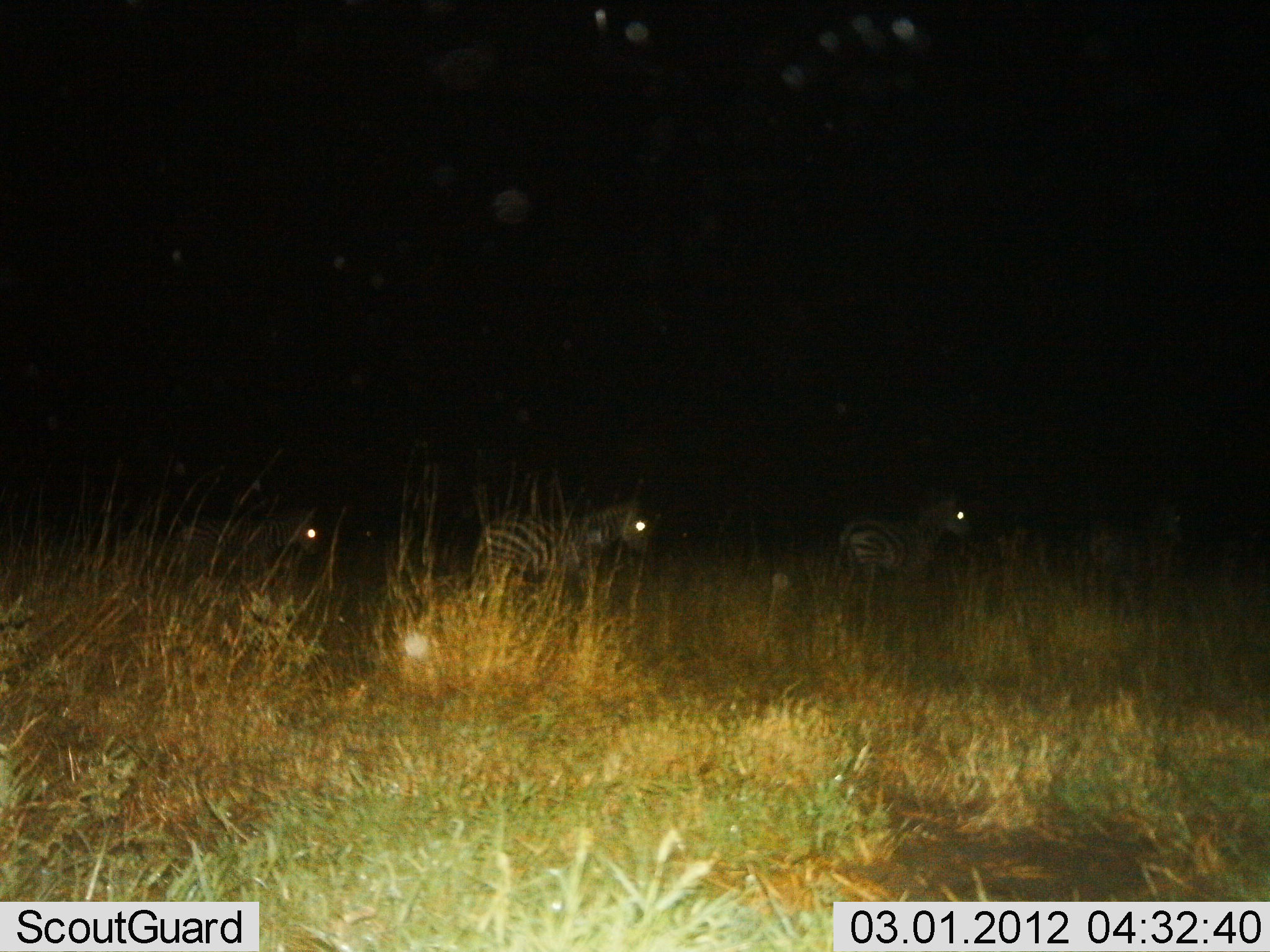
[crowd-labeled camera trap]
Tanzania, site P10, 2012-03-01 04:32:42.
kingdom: Animalia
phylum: Chordata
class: Mammalia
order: Perissodactyla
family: Equidae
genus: Equus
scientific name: Equus quagga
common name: plains zebra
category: zebra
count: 3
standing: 27%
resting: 0%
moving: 80%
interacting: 0%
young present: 0%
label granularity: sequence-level